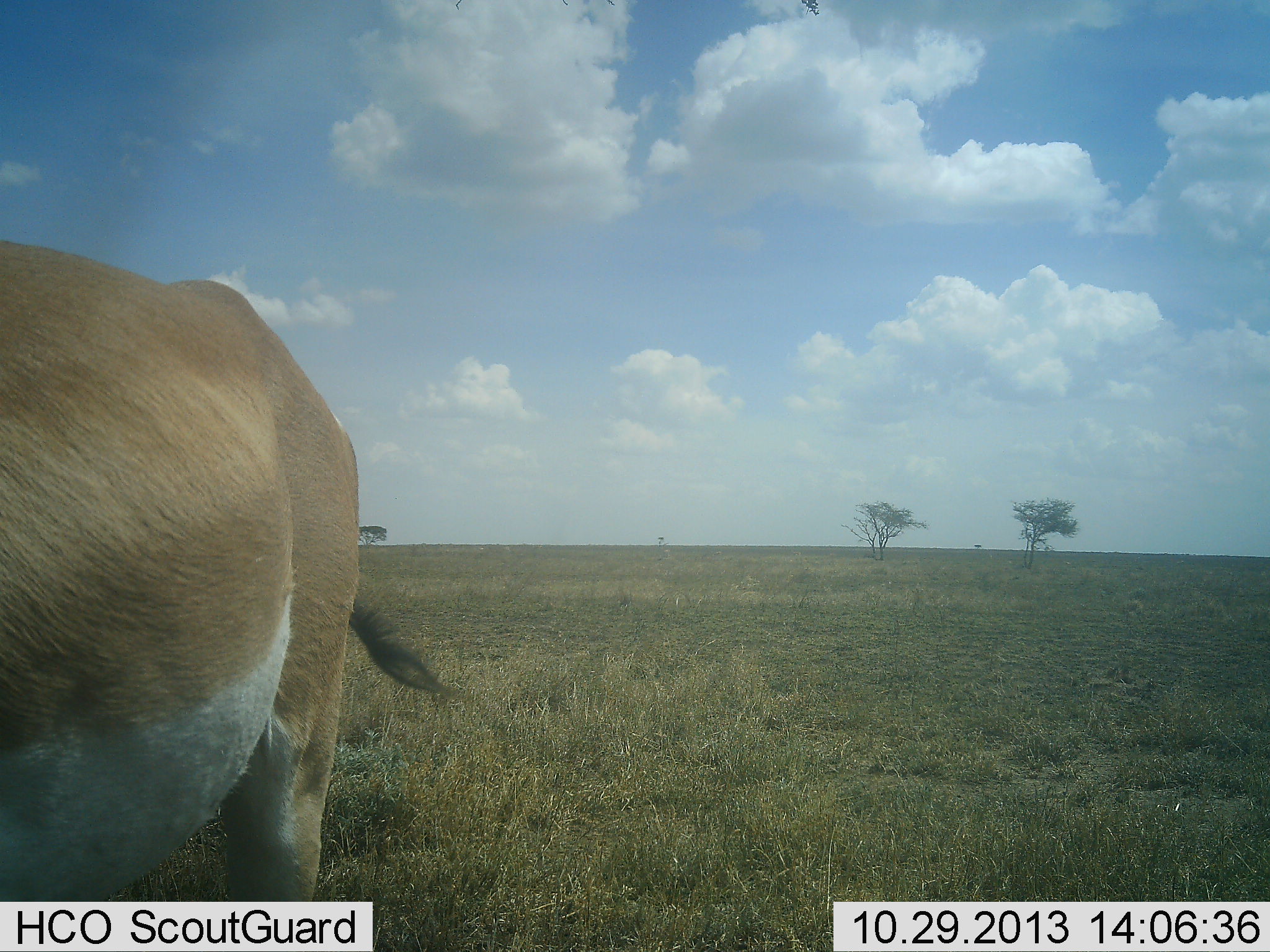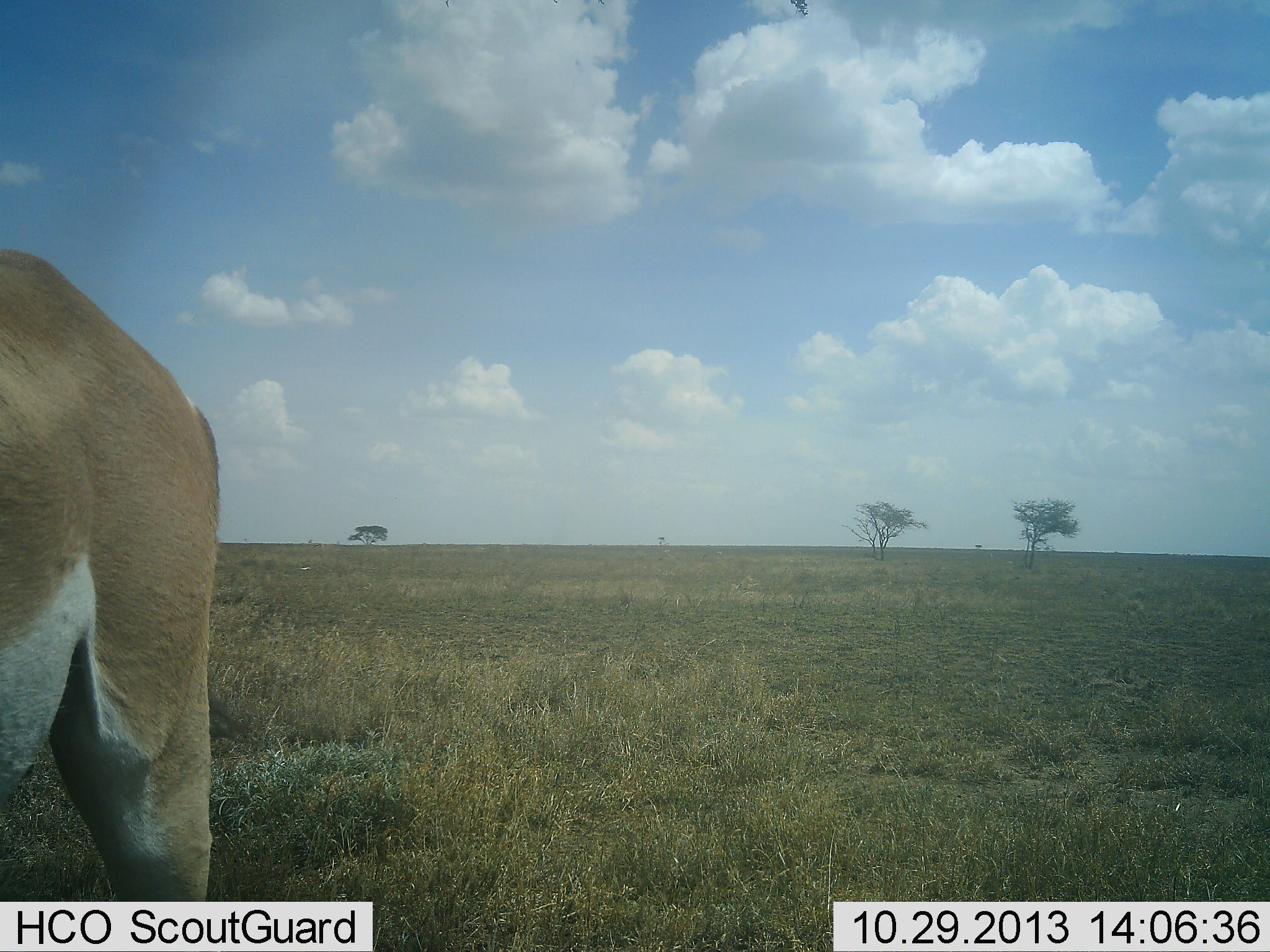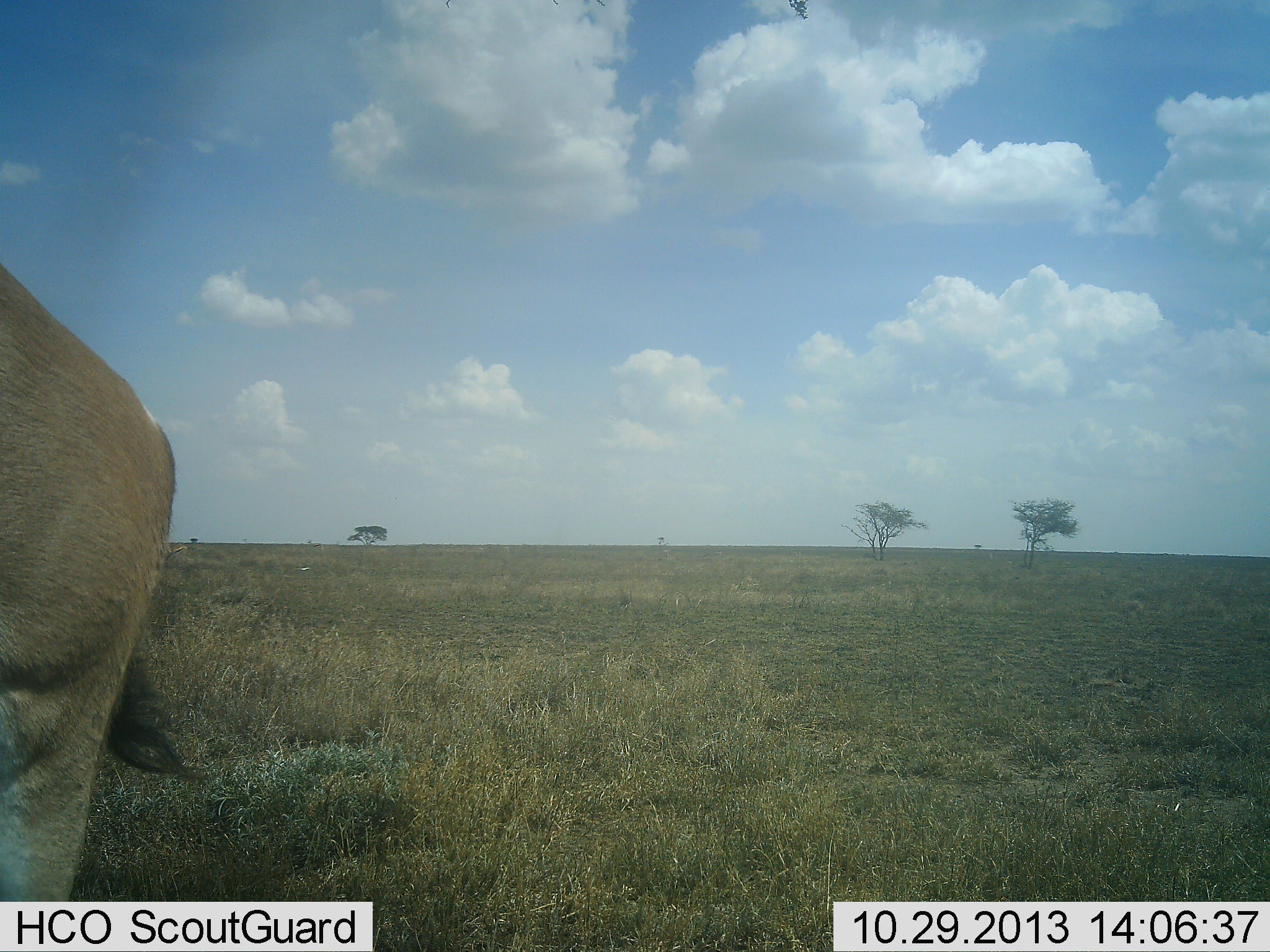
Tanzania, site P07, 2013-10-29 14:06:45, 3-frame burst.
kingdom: Animalia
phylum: Chordata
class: Mammalia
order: Artiodactyla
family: Bovidae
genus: Nanger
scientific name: Nanger granti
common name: grant's gazelle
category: gazellegrants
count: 1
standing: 20%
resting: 0%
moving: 80%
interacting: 0%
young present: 0%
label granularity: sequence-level